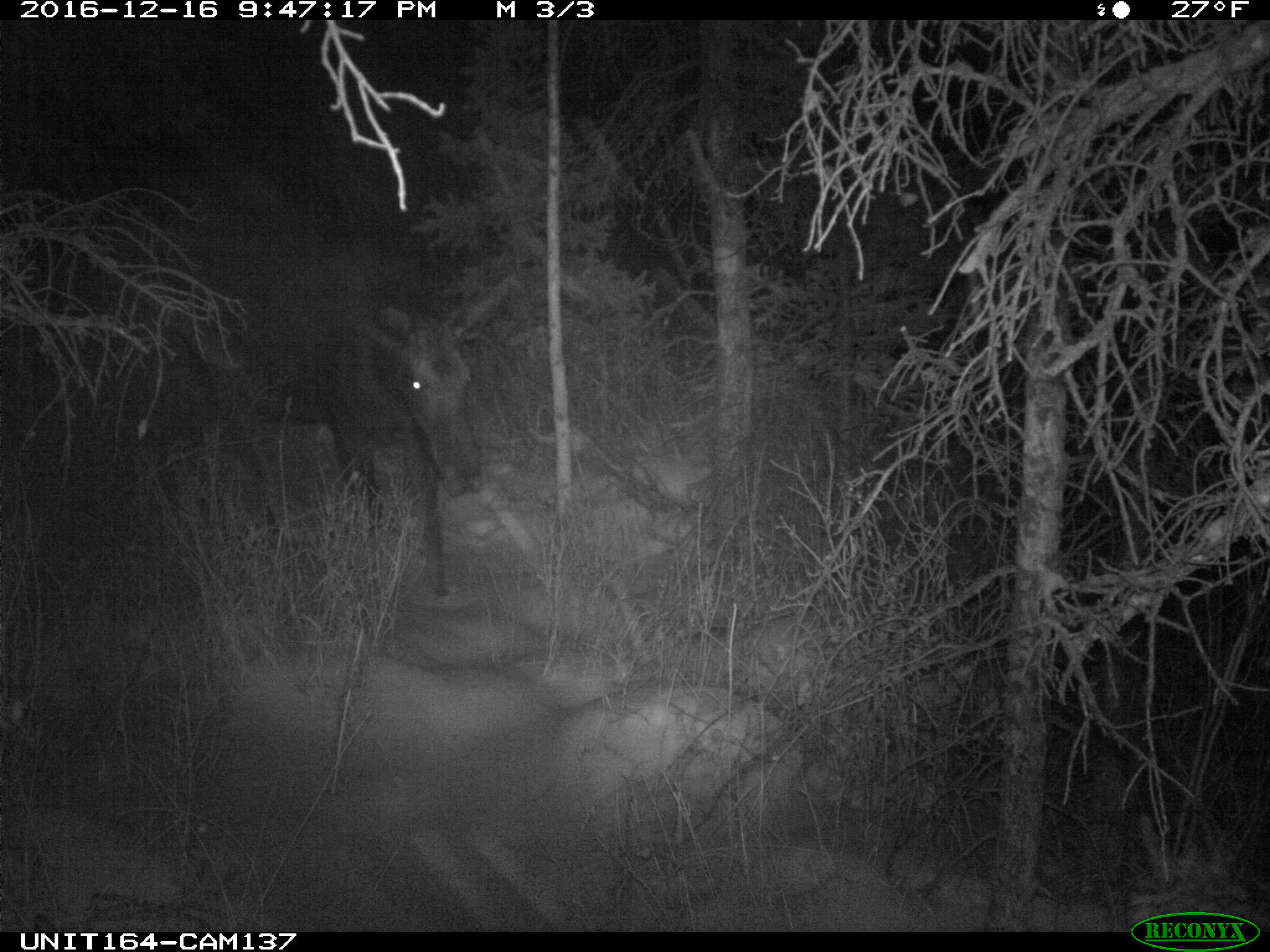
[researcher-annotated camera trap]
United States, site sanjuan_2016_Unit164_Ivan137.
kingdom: Animalia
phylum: Chordata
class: Mammalia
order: Artiodactyla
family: Cervidae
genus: Alces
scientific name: Alces alces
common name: moose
Alces alces (moose).